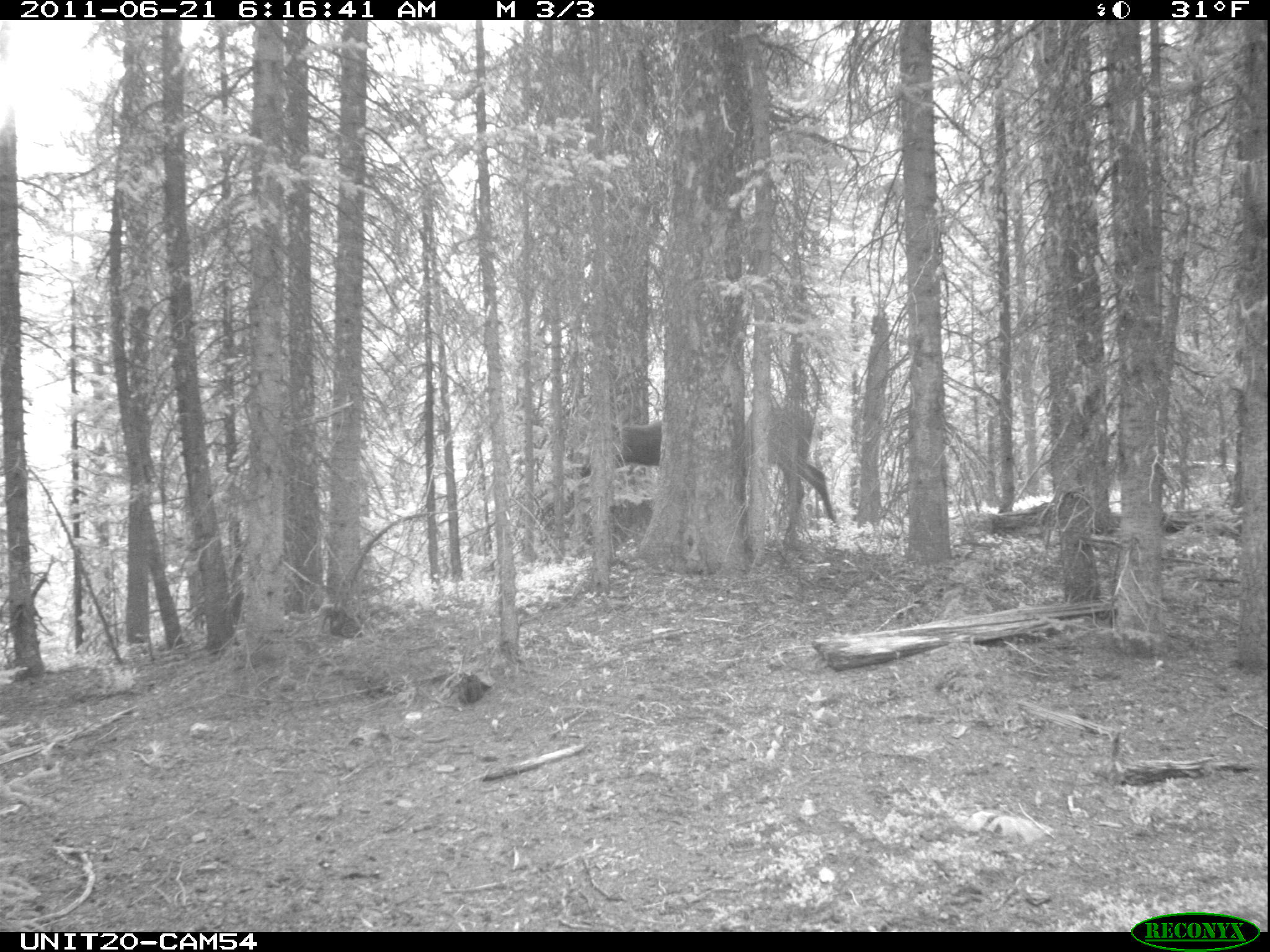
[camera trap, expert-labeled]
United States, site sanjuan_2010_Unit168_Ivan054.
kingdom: Animalia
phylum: Chordata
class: Mammalia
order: Artiodactyla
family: Cervidae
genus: Cervus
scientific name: Cervus elaphus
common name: red deer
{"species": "Cervus elaphus (red deer)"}